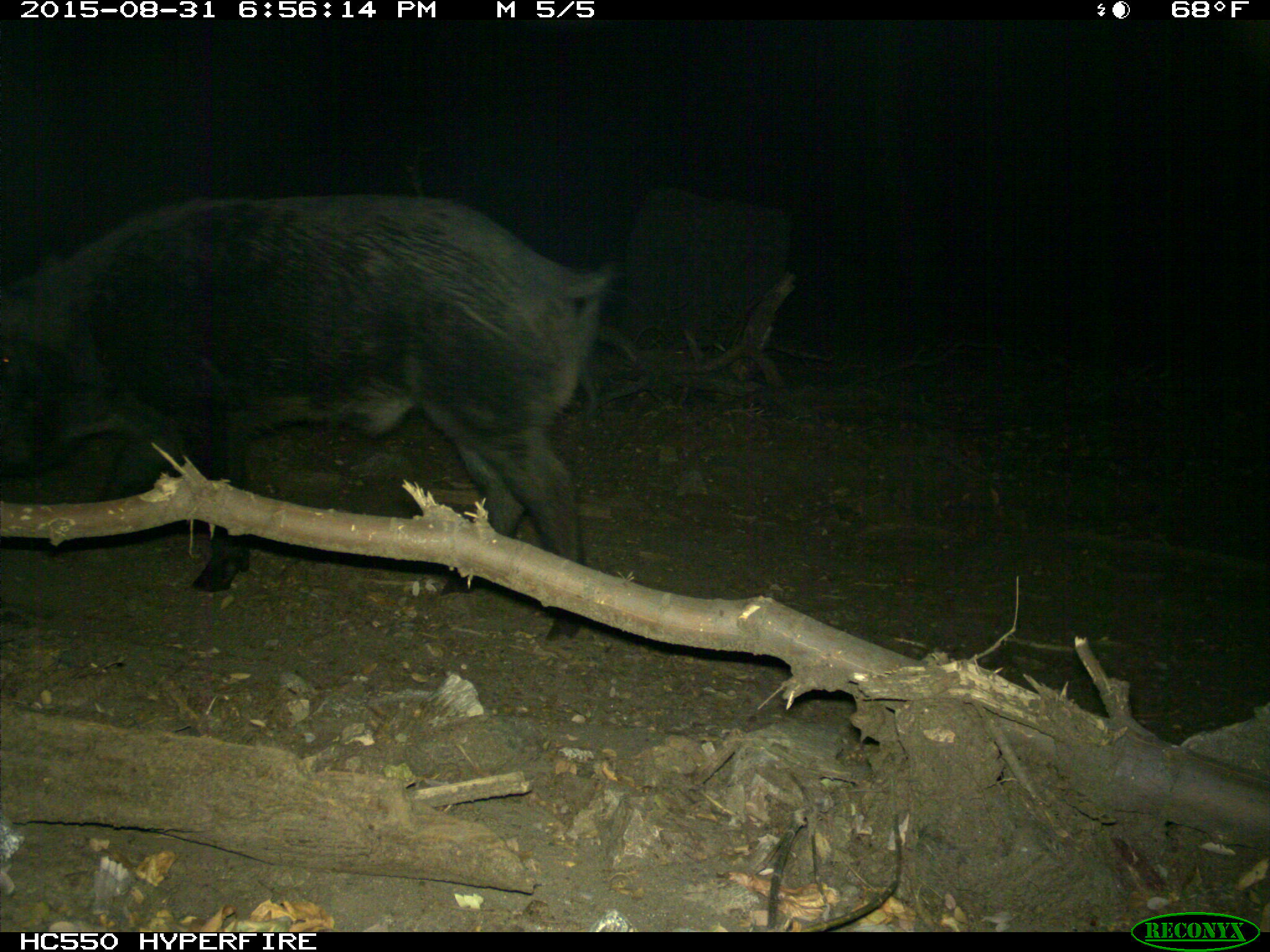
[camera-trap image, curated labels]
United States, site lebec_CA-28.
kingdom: Animalia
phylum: Chordata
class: Mammalia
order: Artiodactyla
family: Suidae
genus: Sus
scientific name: Sus scrofa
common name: wild boar